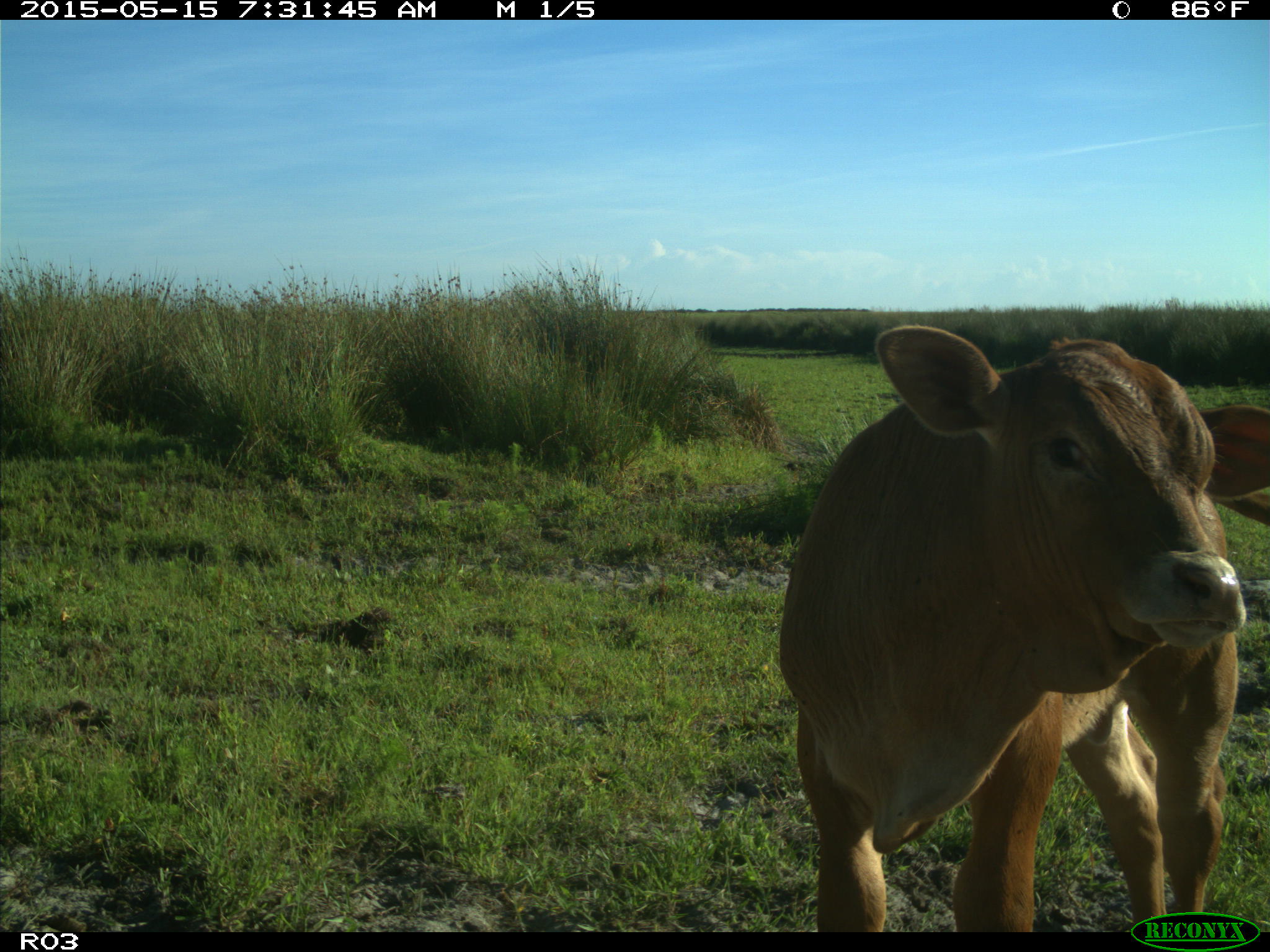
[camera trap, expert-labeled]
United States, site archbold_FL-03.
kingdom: Animalia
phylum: Chordata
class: Mammalia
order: Artiodactyla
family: Bovidae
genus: Bos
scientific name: Bos taurus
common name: domestic cow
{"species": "Bos taurus (domestic cow)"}